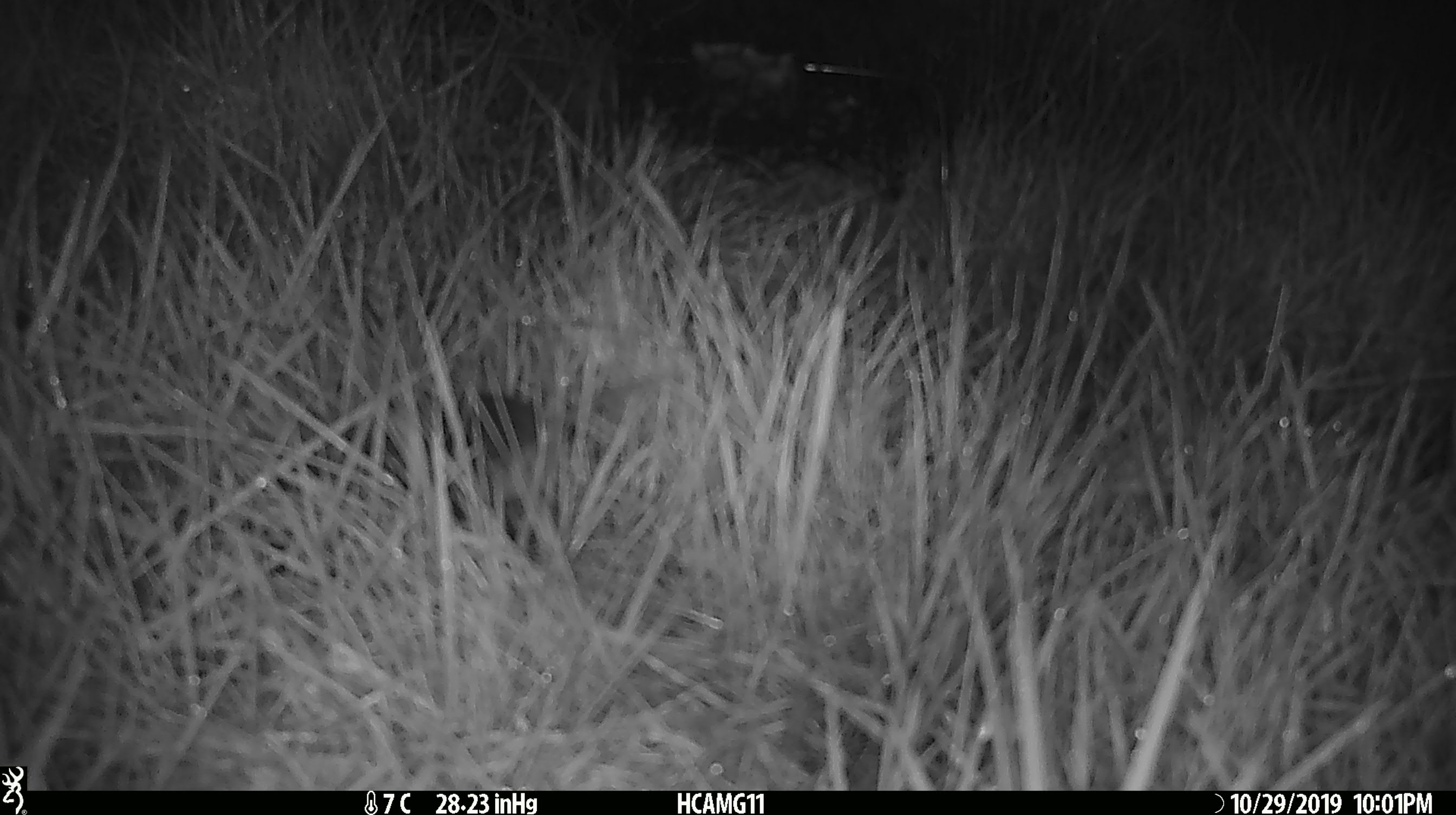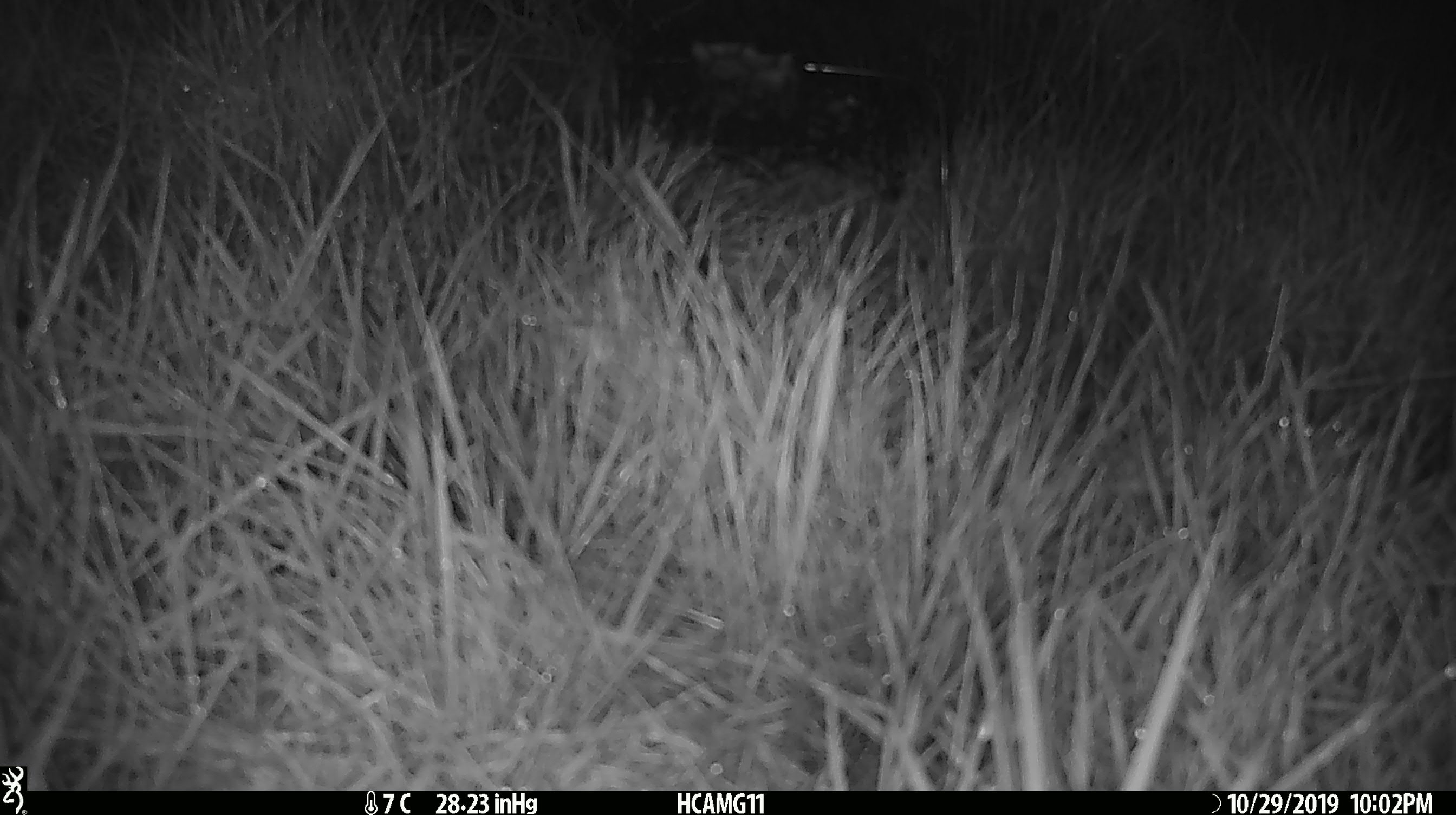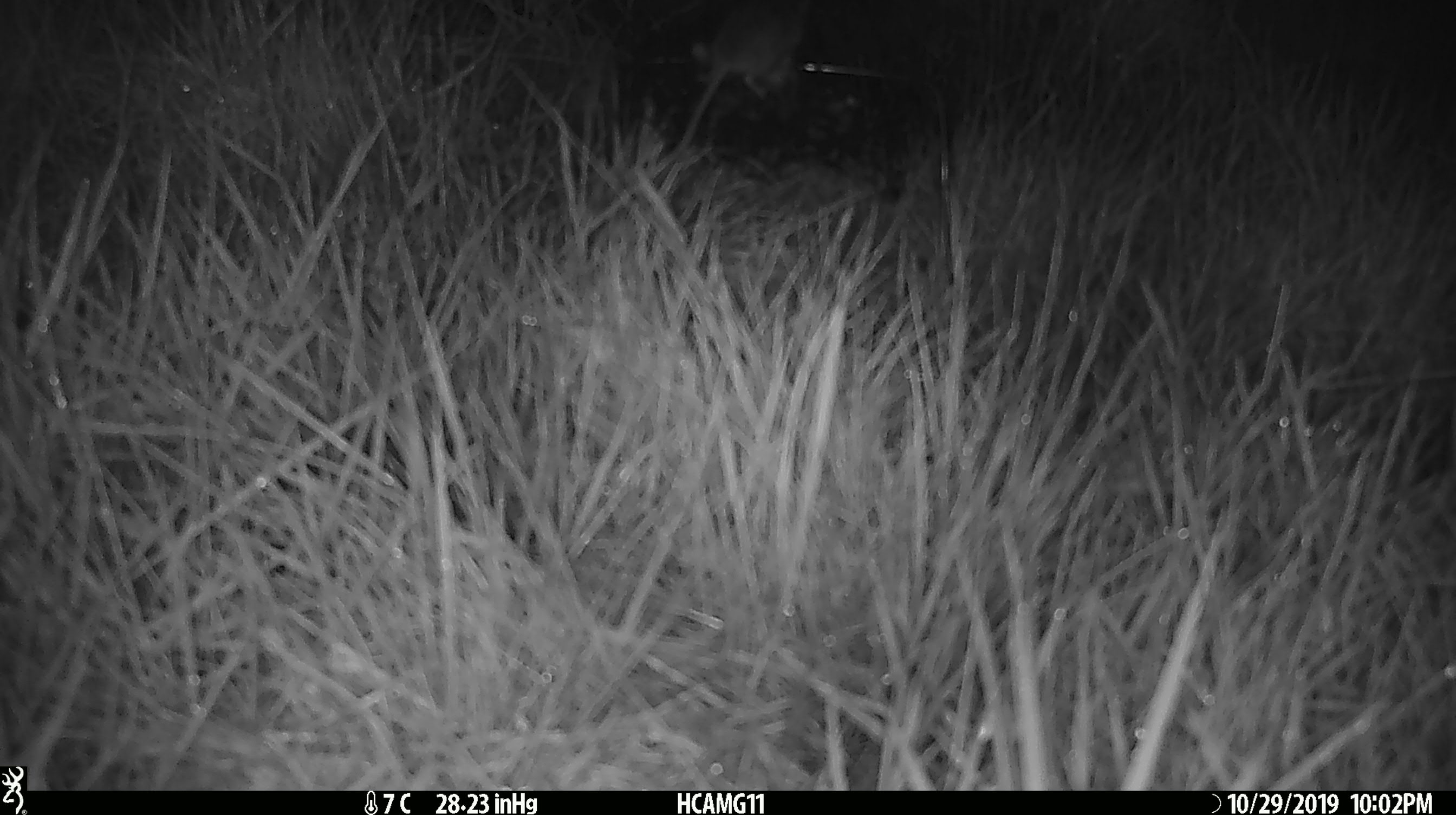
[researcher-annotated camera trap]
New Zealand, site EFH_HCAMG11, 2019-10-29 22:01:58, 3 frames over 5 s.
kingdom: Animalia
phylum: Chordata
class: Mammalia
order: Rodentia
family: Muridae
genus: Mus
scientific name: Mus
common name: mouse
Mouse (Mus).